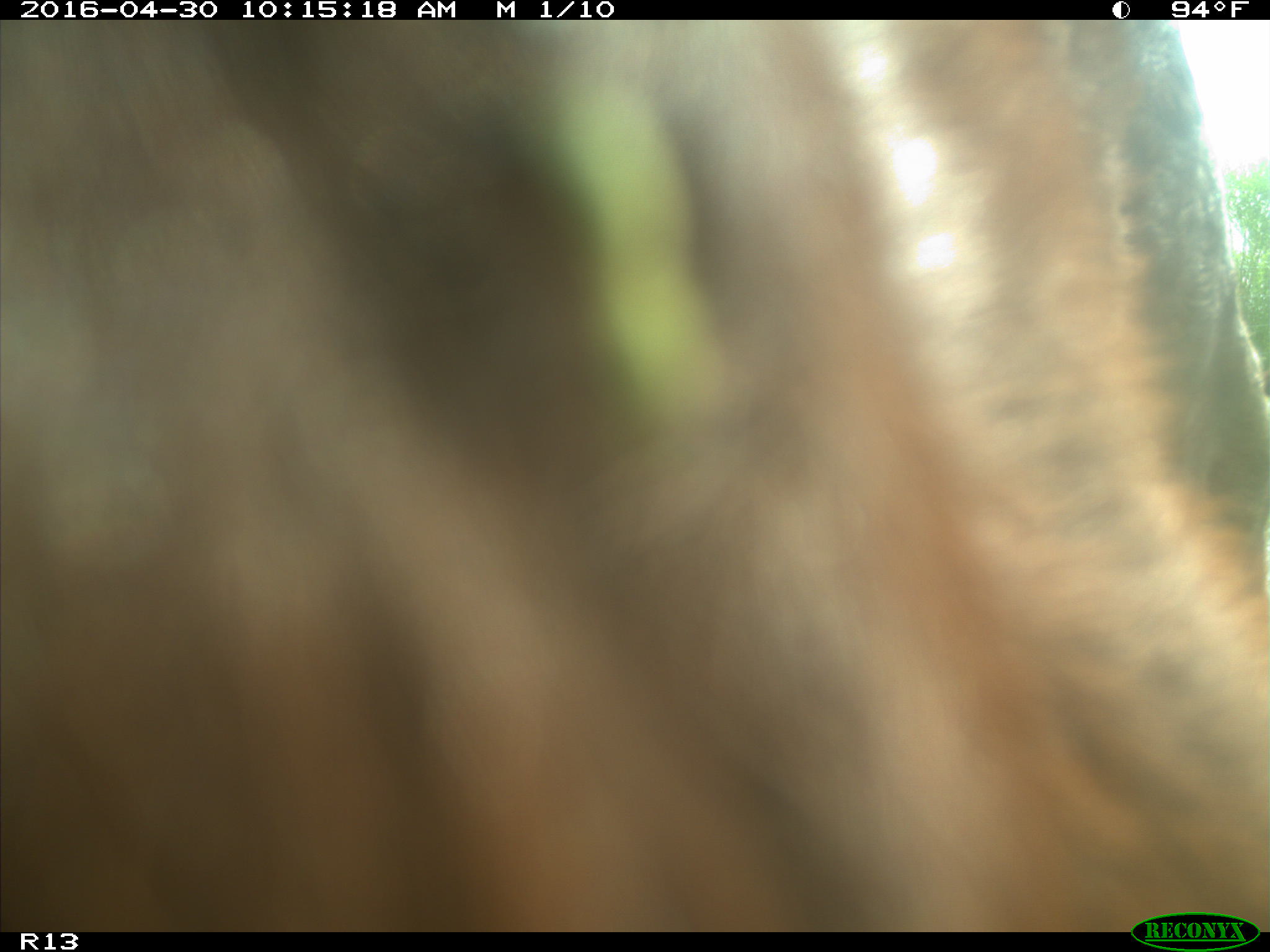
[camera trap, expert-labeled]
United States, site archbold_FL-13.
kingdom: Animalia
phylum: Chordata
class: Mammalia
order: Artiodactyla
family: Bovidae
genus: Bos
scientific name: Bos taurus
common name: domestic cow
Bos taurus (domestic cow).